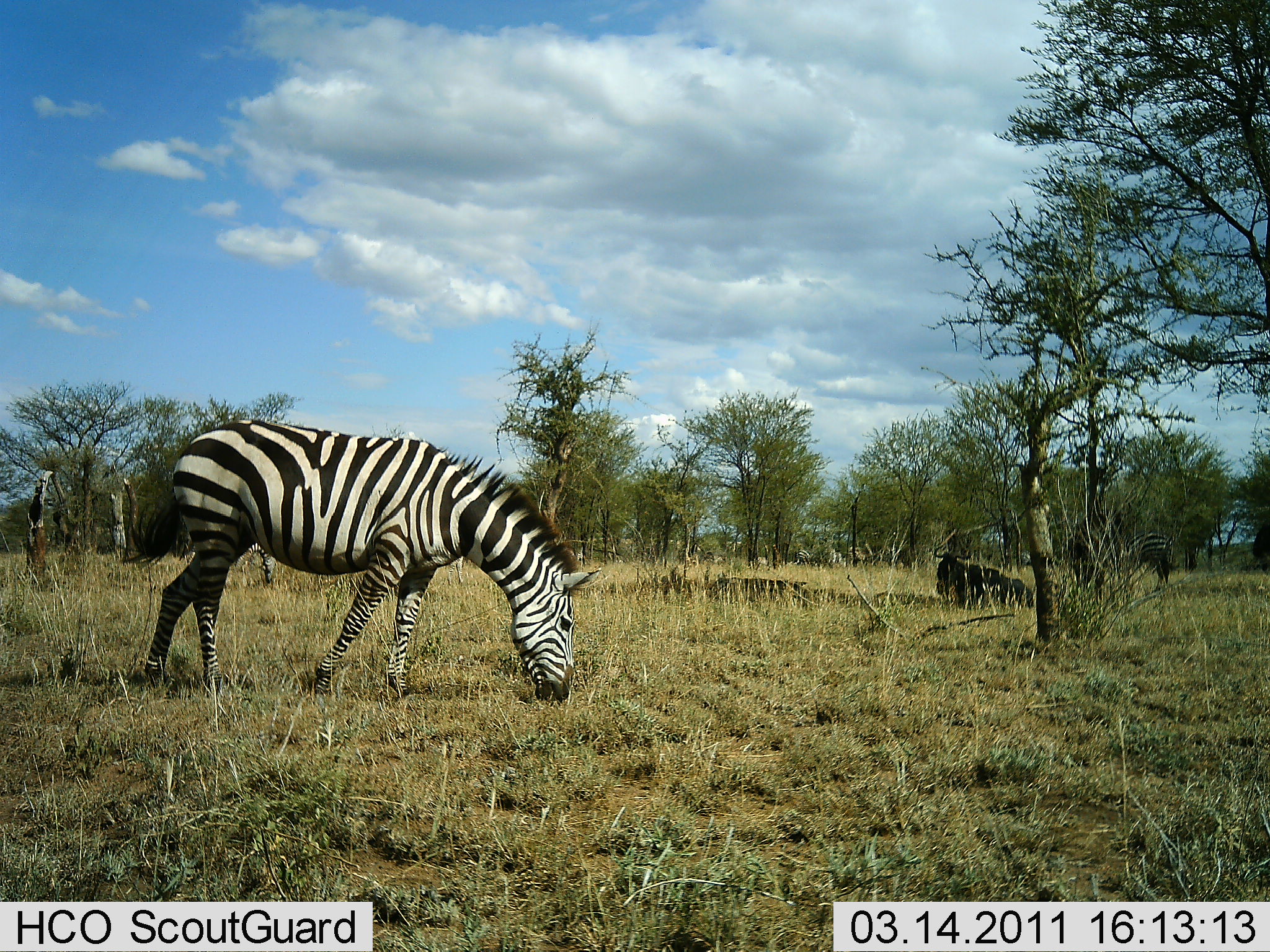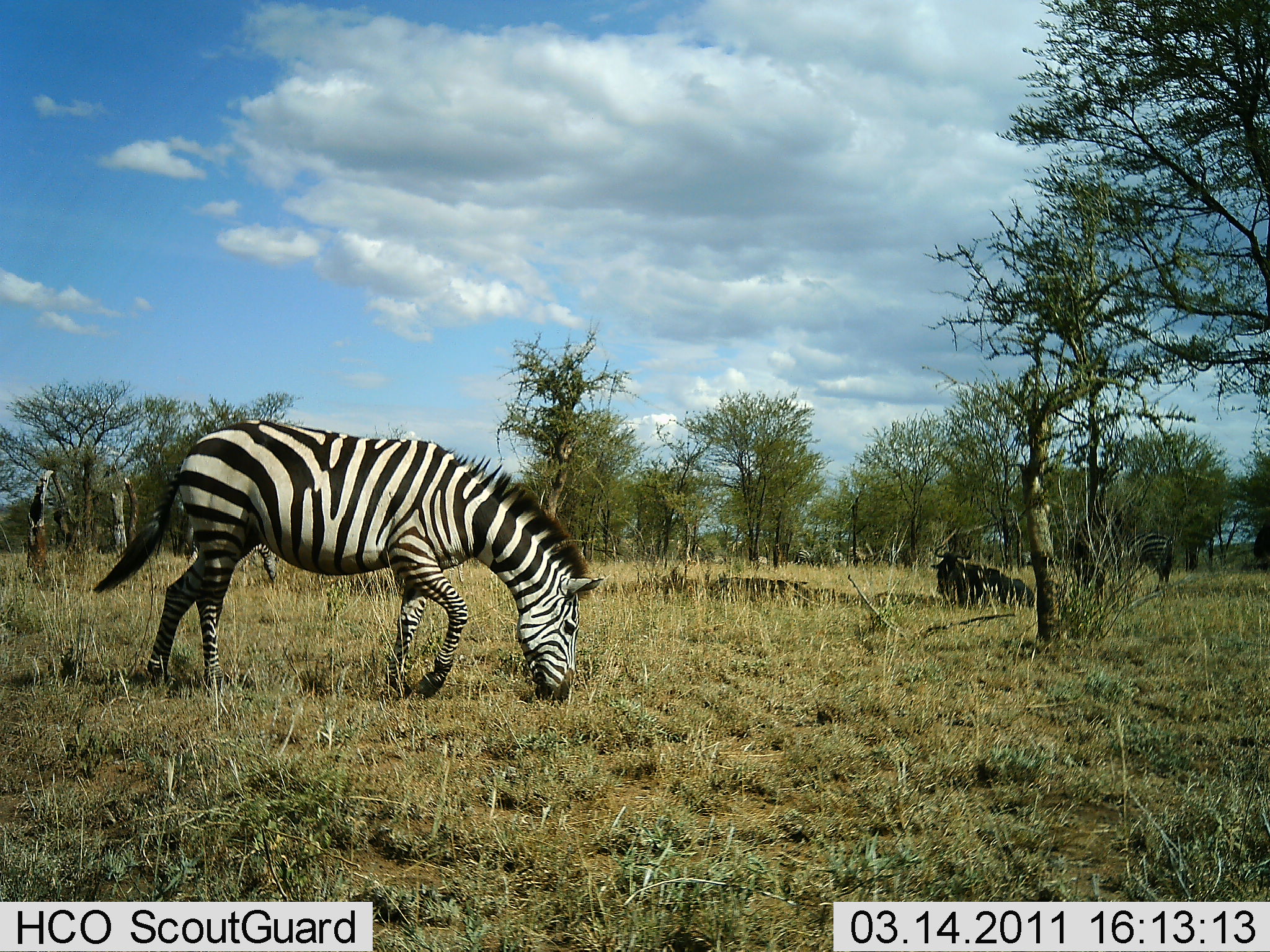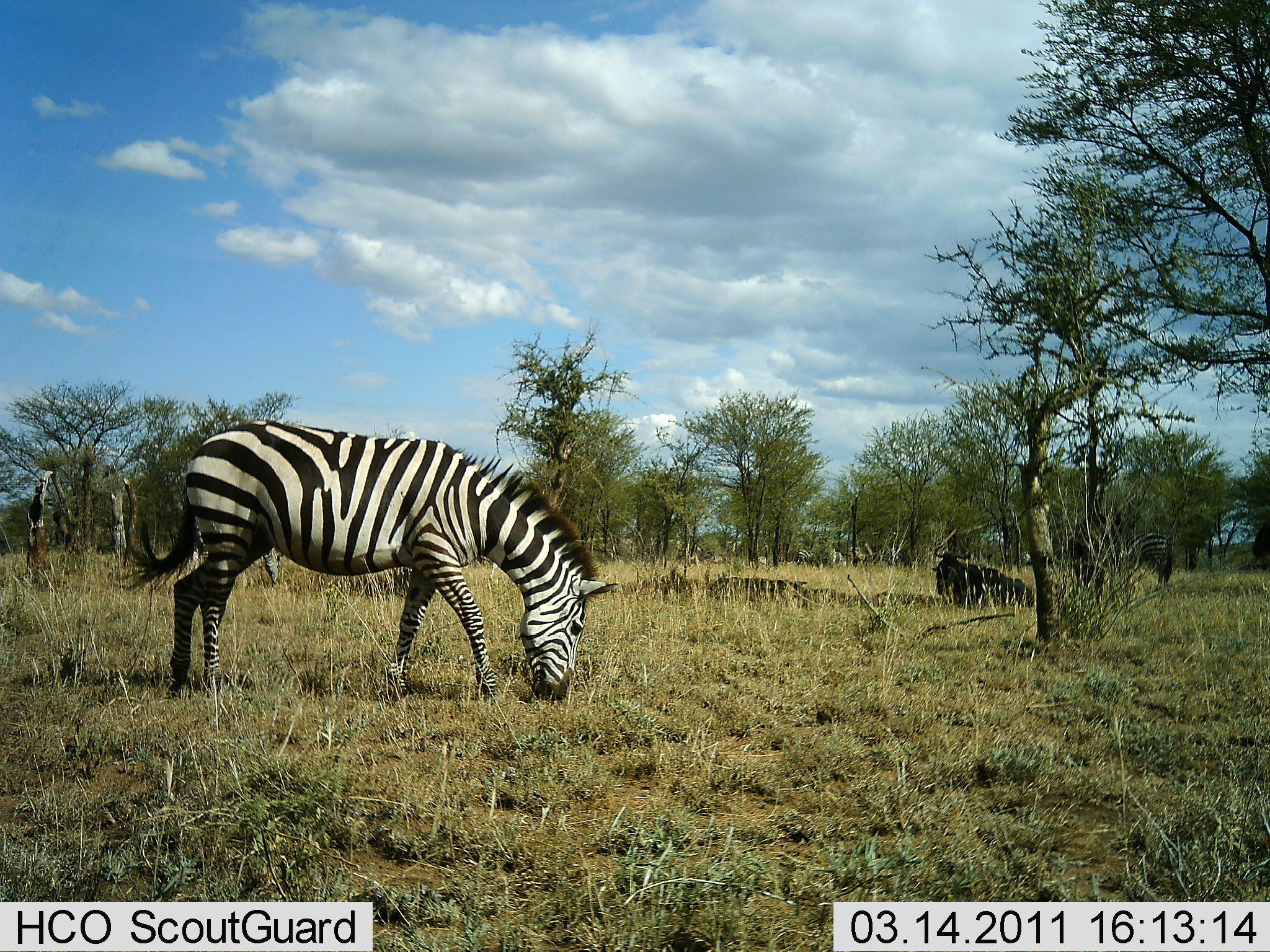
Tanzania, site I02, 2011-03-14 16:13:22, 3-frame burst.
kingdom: Animalia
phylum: Chordata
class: Mammalia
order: Artiodactyla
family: Bovidae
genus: Connochaetes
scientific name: Connochaetes taurinus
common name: blue wildebeest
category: wildebeest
Wildebeest (blue wildebeest) (Connochaetes taurinus), count 1. Behavior (volunteer vote fractions): standing 17%, resting 83%, moving 8%, interacting 0%. Young present (vote fraction): 0%. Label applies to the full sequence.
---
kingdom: Animalia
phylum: Chordata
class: Mammalia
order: Perissodactyla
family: Equidae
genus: Equus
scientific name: Equus quagga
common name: plains zebra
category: zebra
Zebra (plains zebra) (Equus quagga), count 2. Behavior (volunteer vote fractions): standing 44%, resting 0%, moving 6%, interacting 0%. Young present (vote fraction): 0%. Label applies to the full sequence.